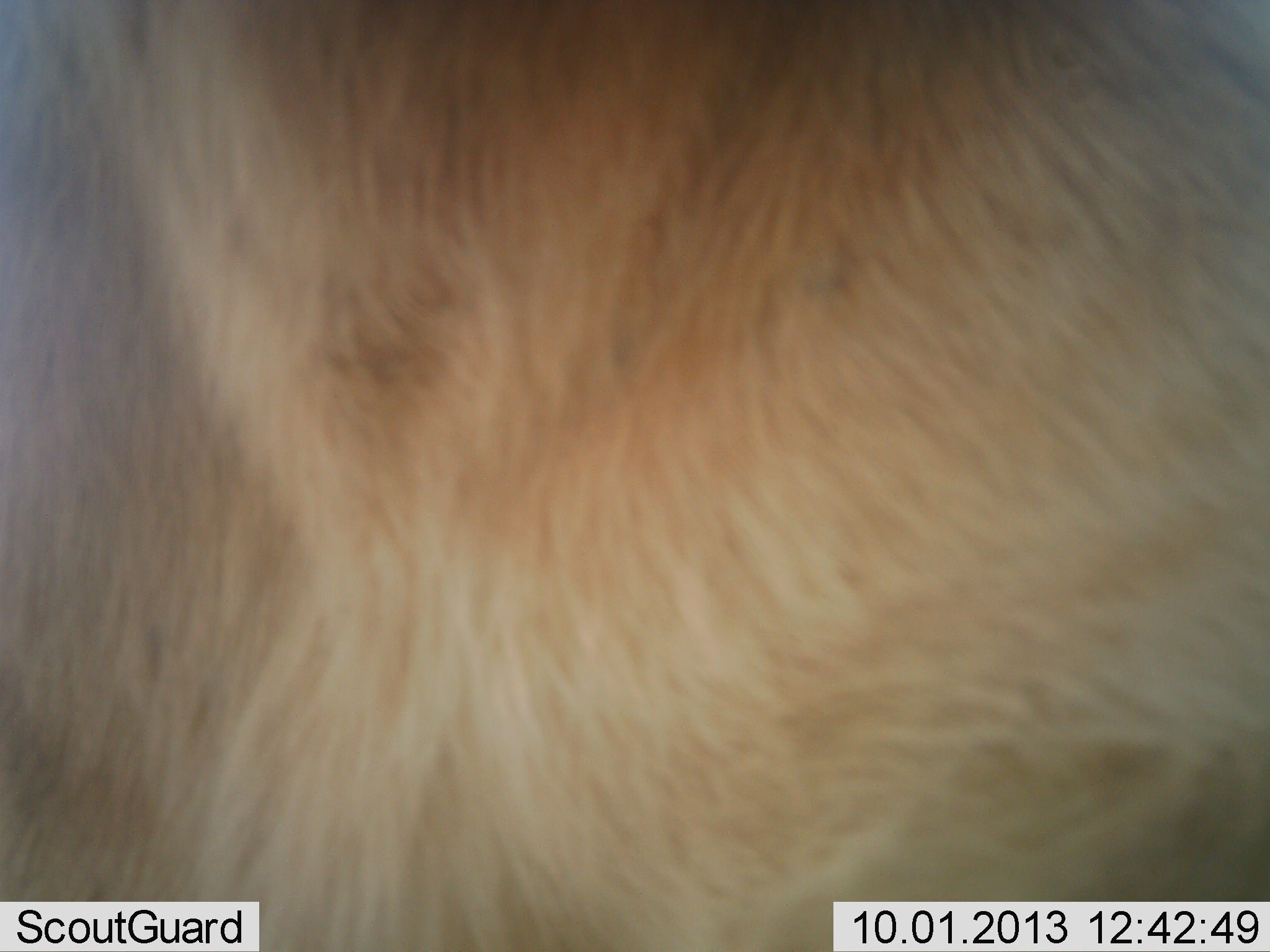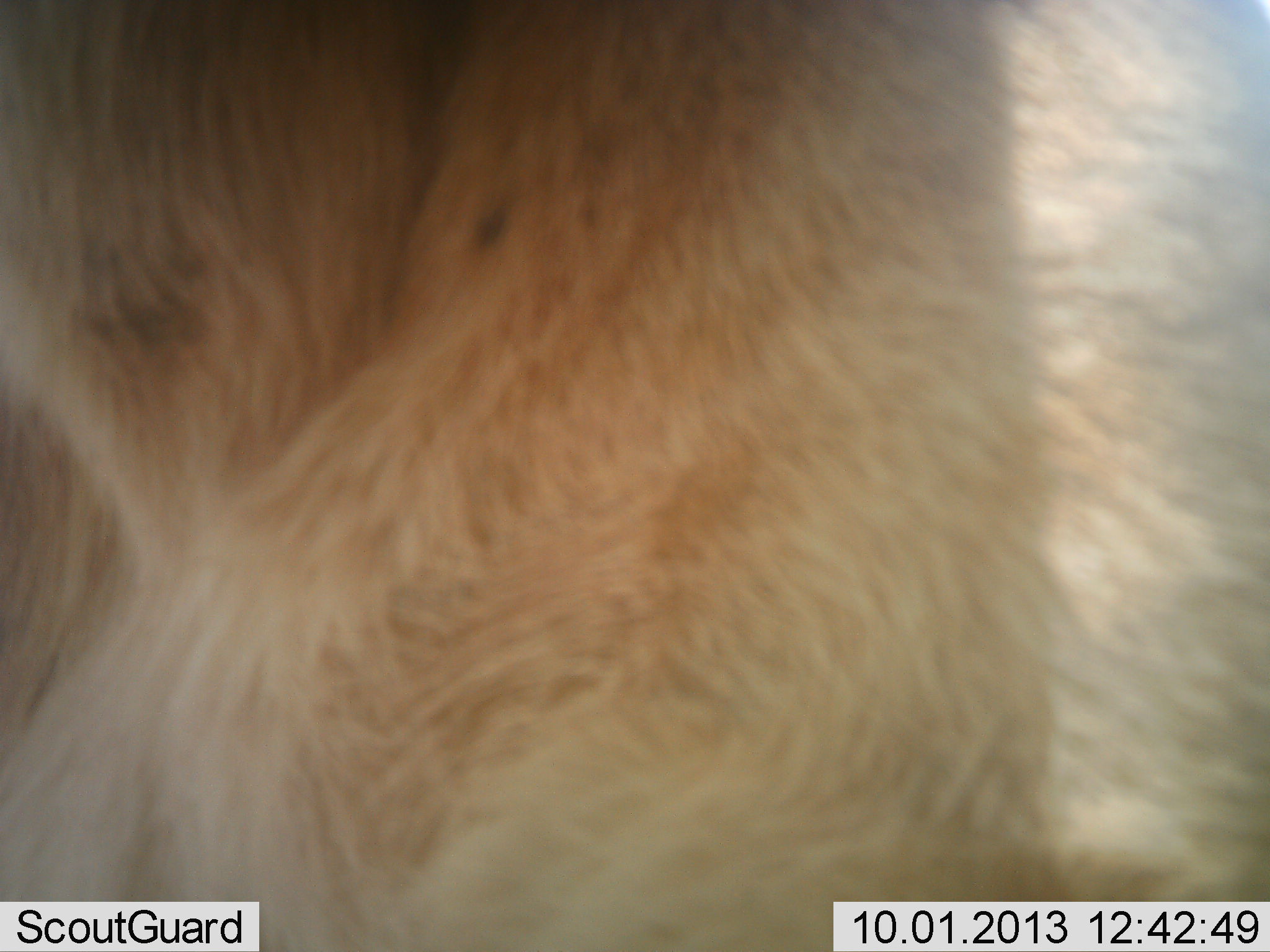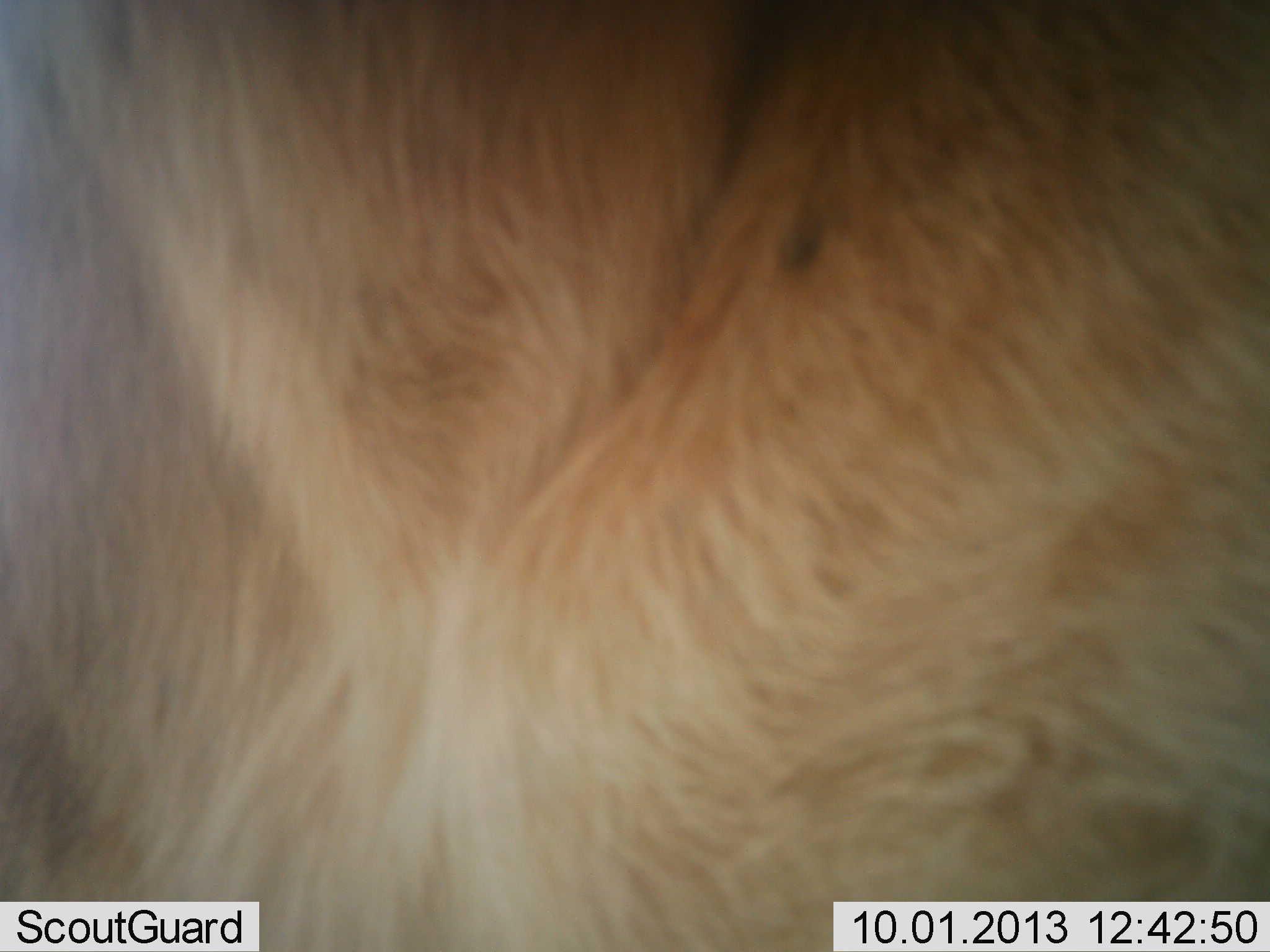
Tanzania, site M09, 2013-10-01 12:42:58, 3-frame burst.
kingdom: Animalia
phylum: Chordata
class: Mammalia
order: Carnivora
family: Felidae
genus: Panthera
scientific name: Panthera leo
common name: lion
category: lionfemale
Lionfemale (lion) (Panthera leo), count 1. Behavior (volunteer vote fractions): standing 57%, resting 29%, moving 14%, interacting 0%. Young present (vote fraction): 0%. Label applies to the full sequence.